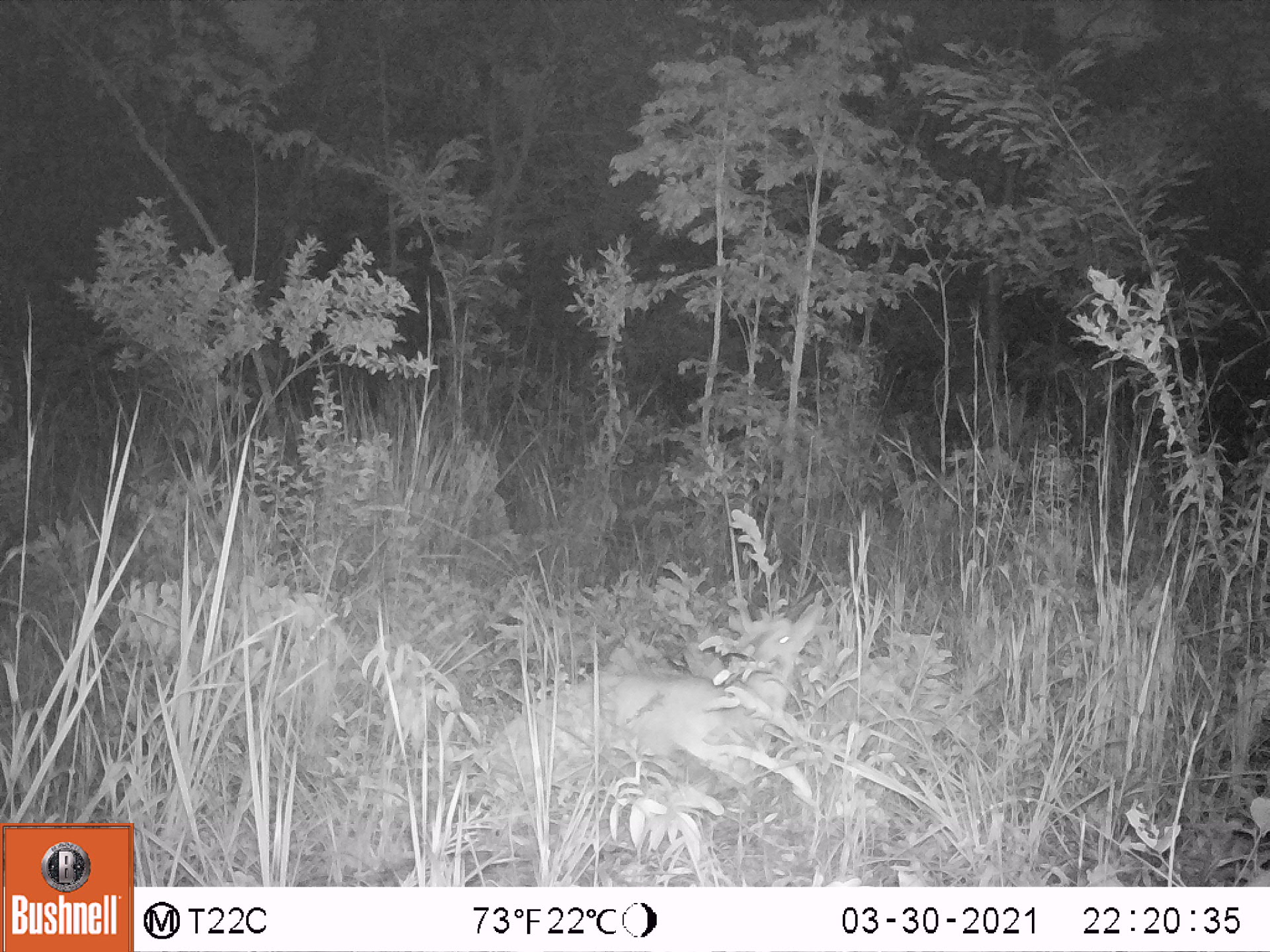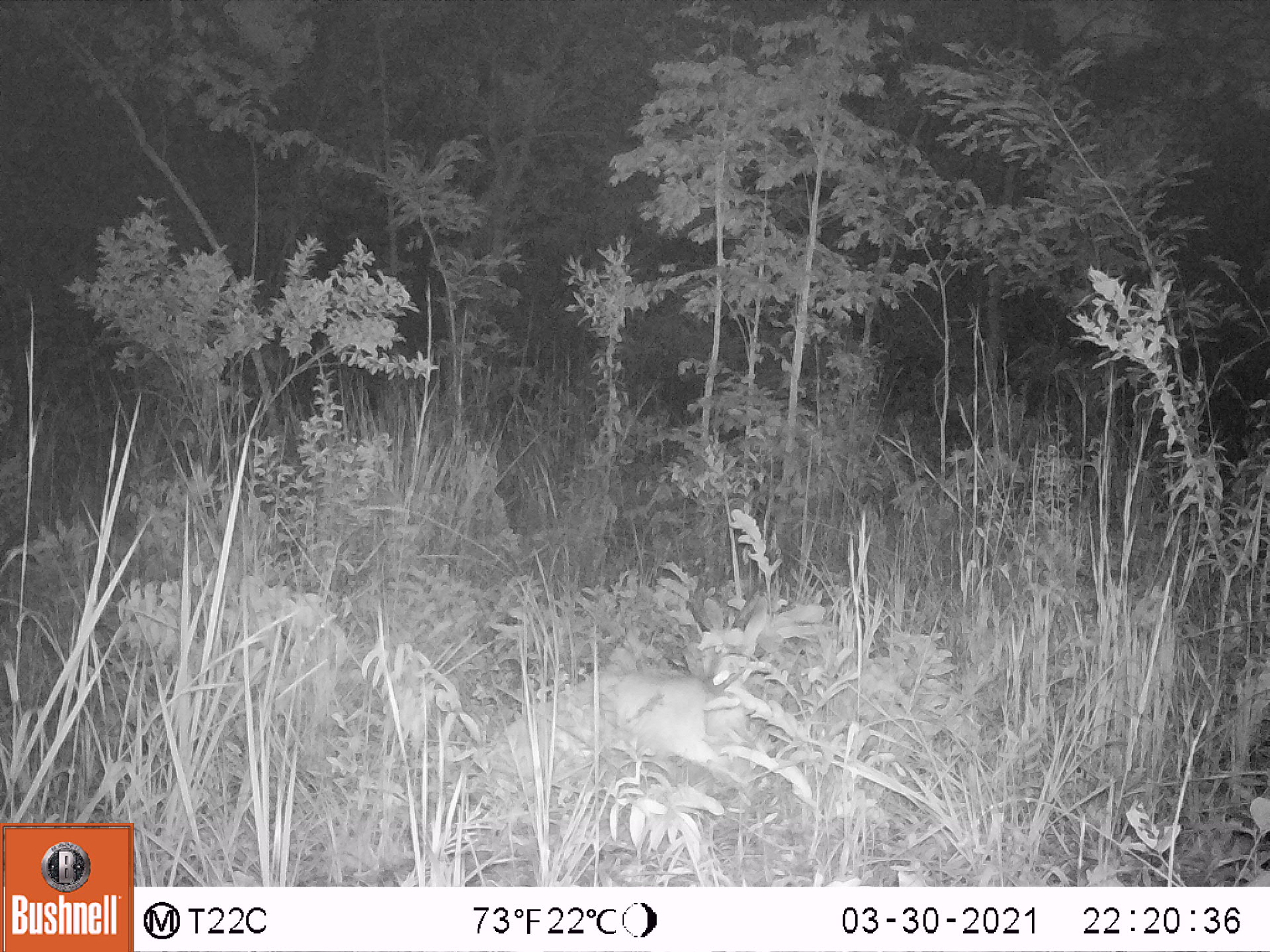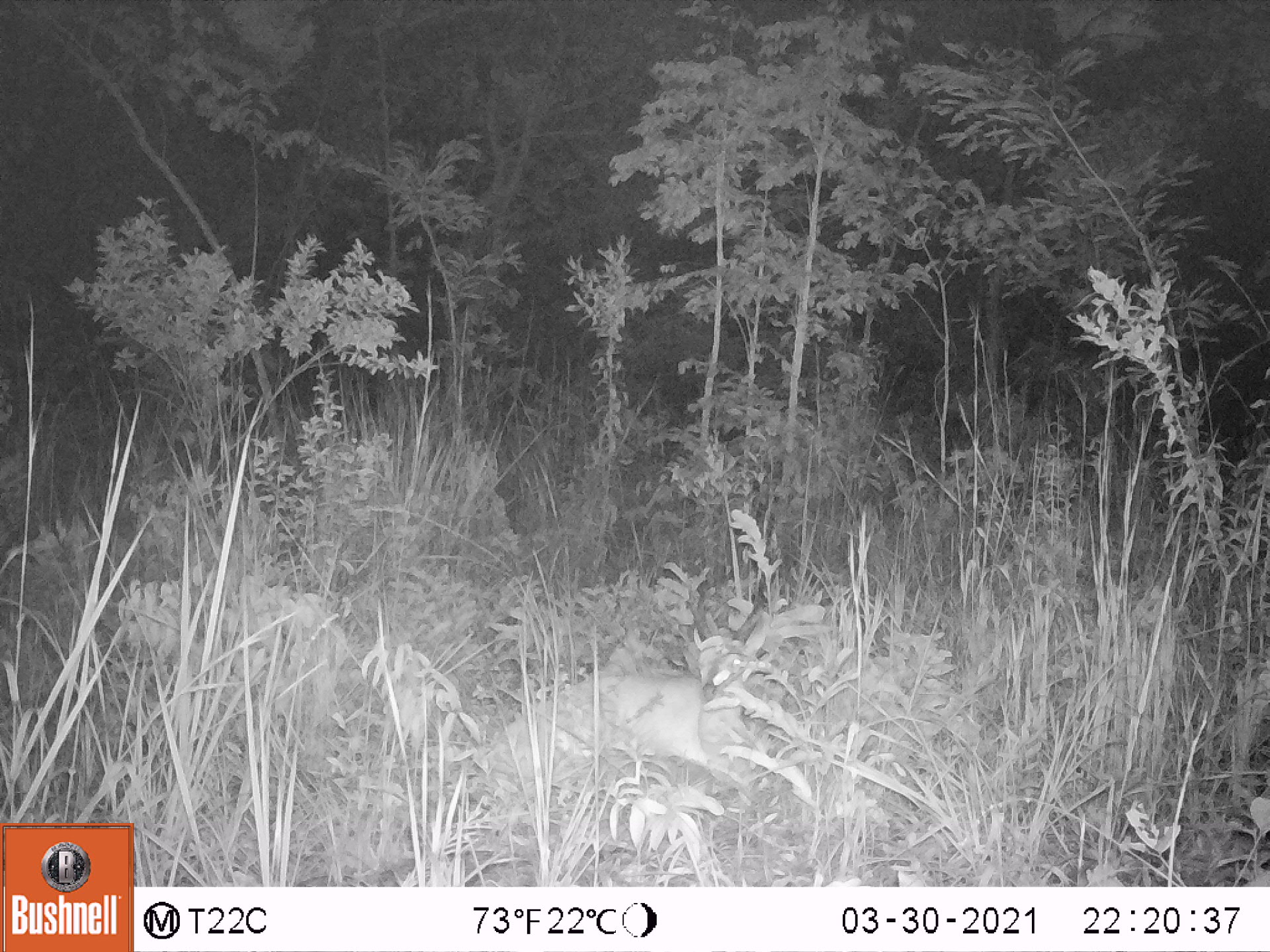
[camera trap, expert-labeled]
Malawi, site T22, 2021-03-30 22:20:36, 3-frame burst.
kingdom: Animalia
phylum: Chordata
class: Mammalia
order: Artiodactyla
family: Bovidae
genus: Tragelaphus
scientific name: Tragelaphus sylvaticus sylvaticus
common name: cape bushbuck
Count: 1.